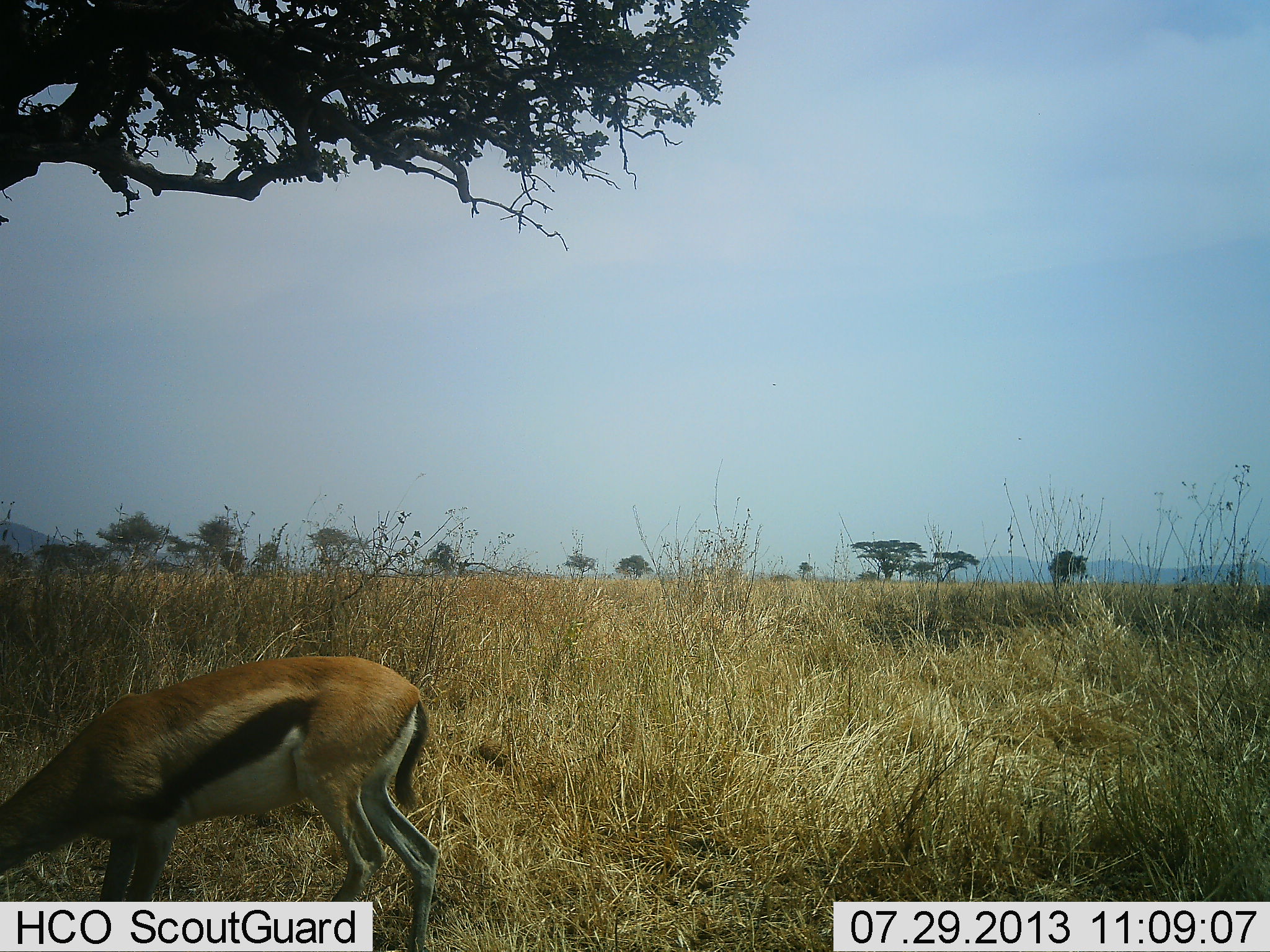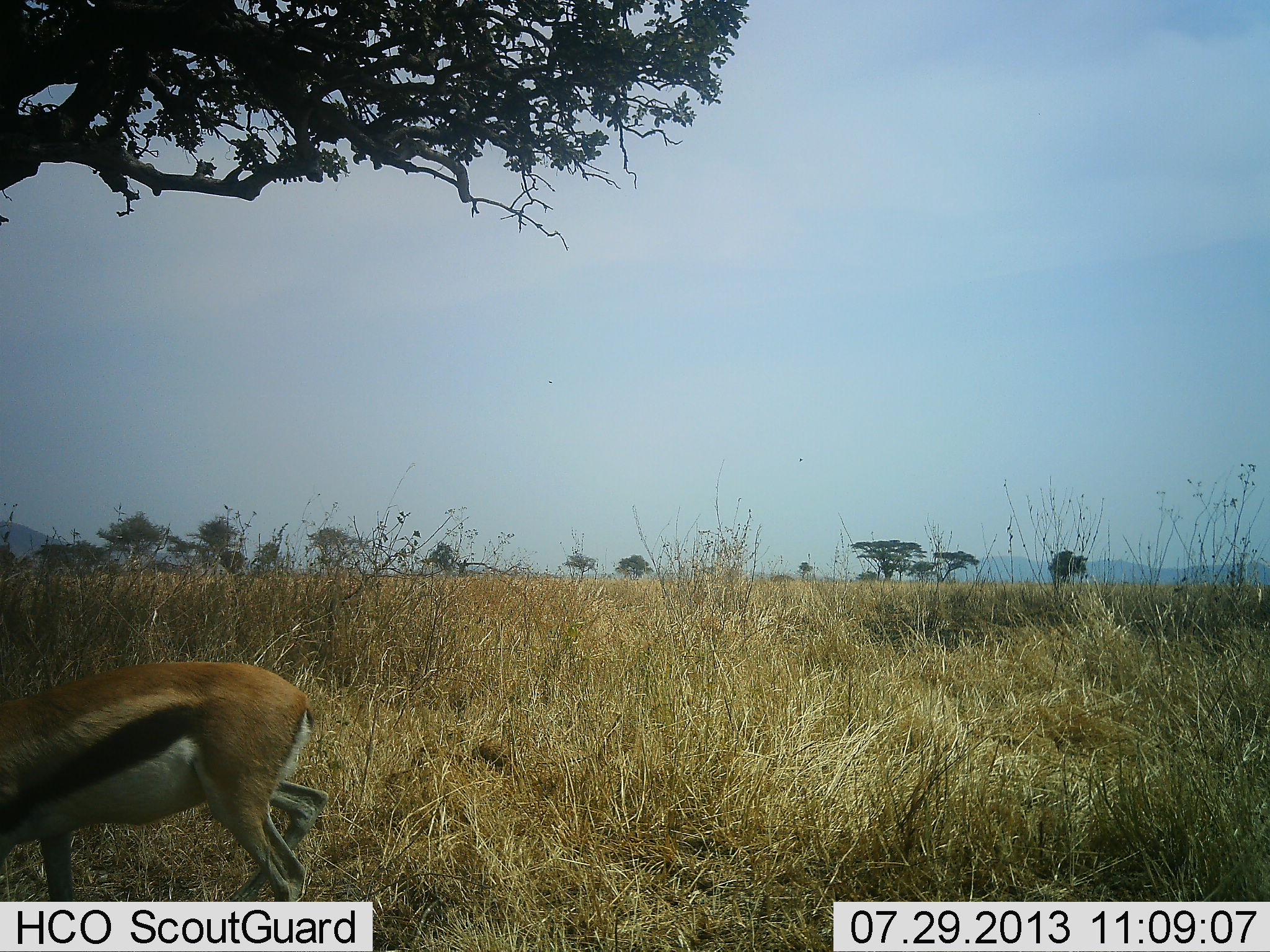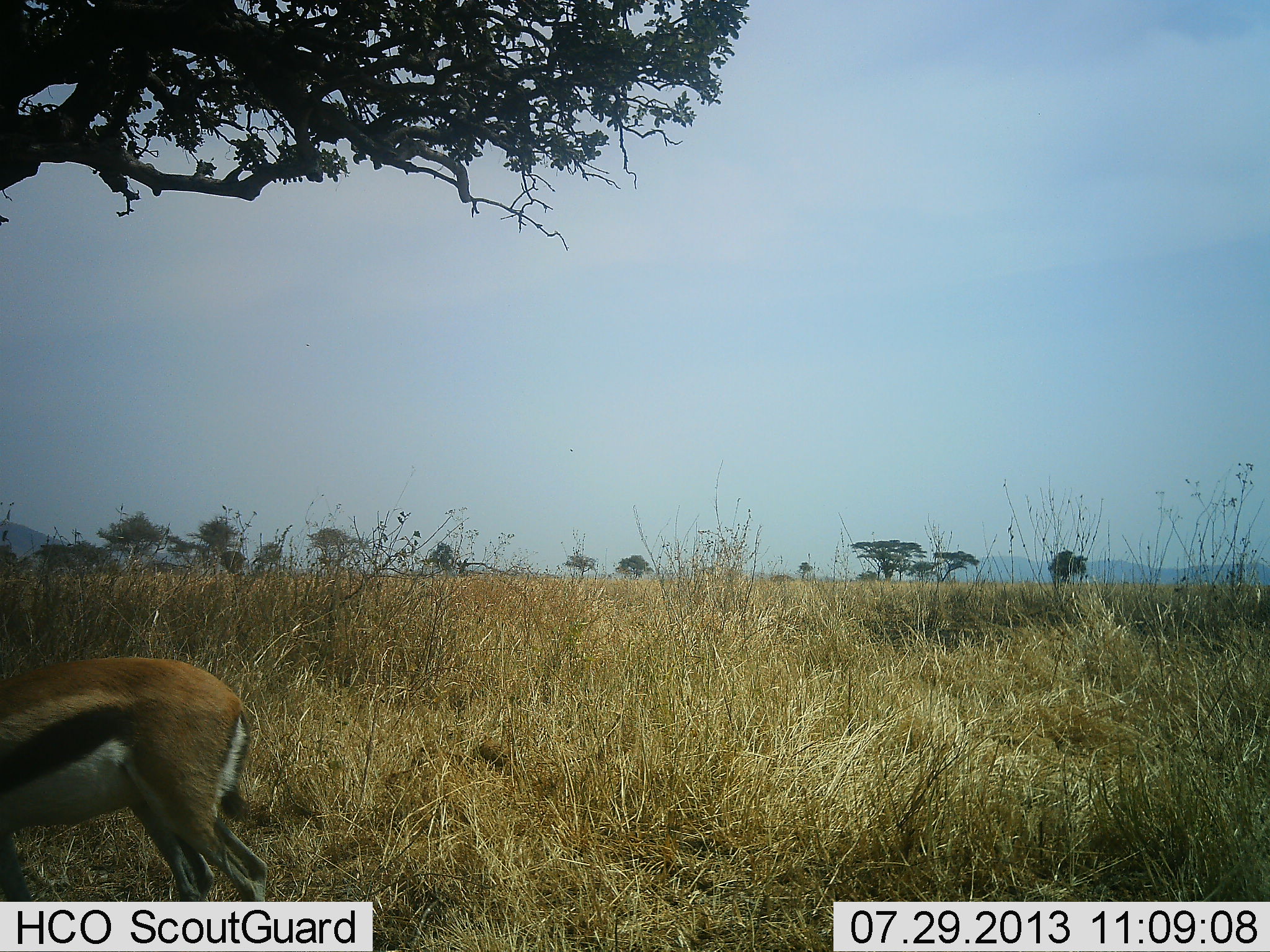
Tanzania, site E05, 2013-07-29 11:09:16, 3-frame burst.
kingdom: Animalia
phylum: Chordata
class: Mammalia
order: Artiodactyla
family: Bovidae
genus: Eudorcas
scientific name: Eudorcas thomsonii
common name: thomson's gazelle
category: gazellethomsons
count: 1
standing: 0%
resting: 0%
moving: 90%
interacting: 0%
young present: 0%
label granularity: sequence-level